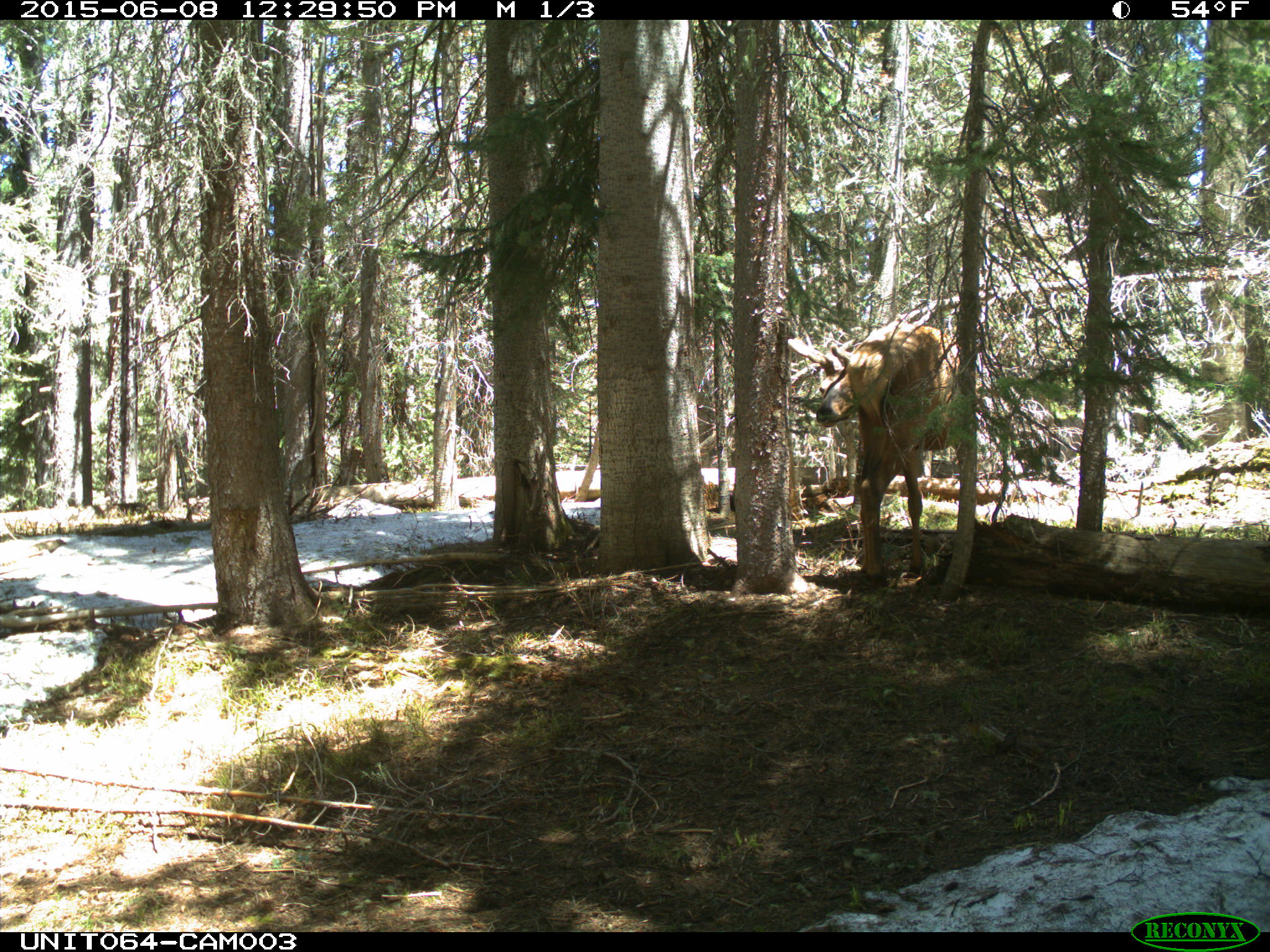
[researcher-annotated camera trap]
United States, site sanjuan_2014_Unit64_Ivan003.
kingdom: Animalia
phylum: Chordata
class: Mammalia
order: Artiodactyla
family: Cervidae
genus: Cervus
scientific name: Cervus elaphus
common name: red deer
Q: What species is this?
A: Cervus elaphus (red deer).